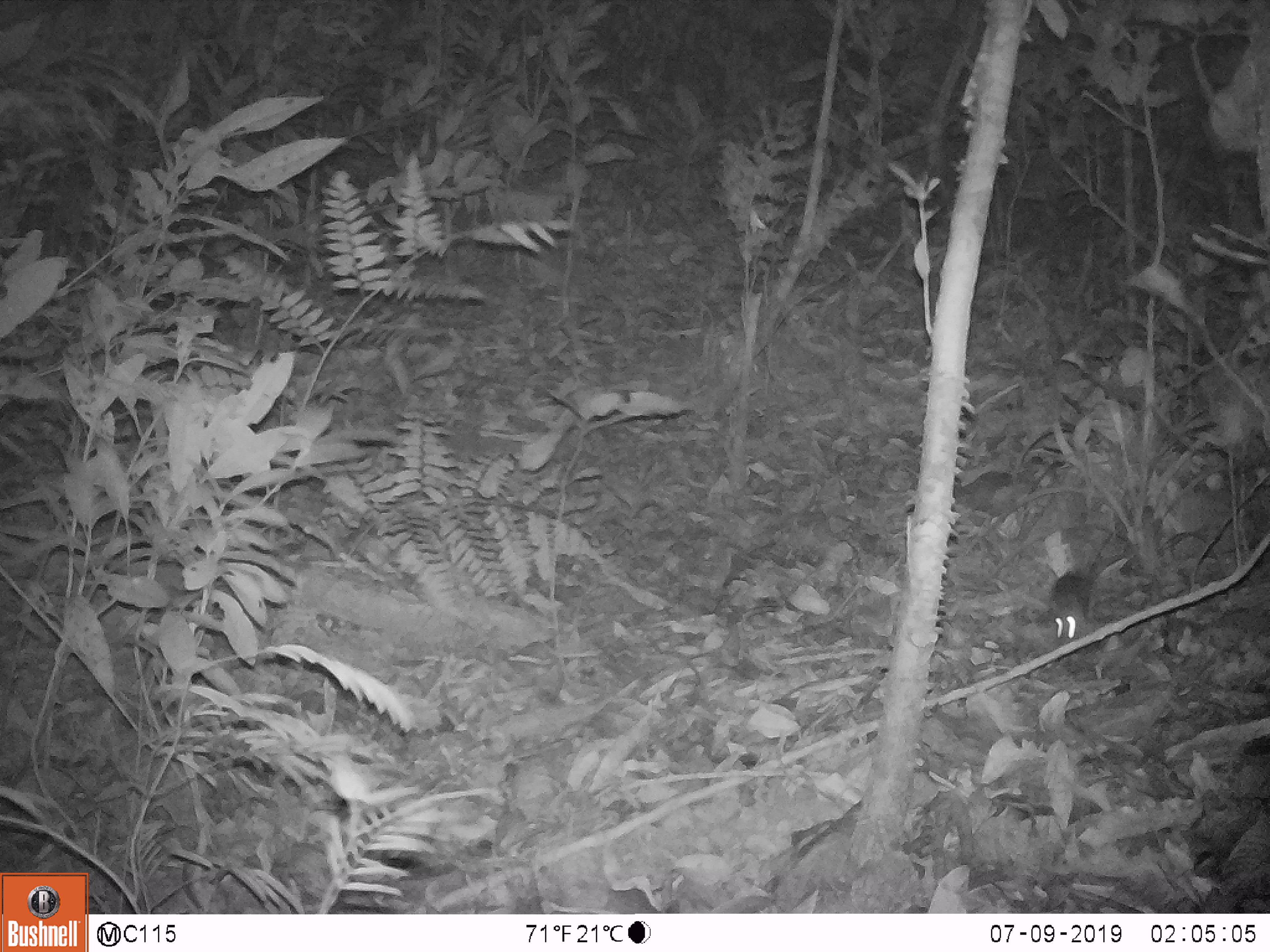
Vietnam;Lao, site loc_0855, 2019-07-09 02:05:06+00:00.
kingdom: Animalia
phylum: Chordata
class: Mammalia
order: Rodentia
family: Muridae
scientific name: Muridae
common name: old-world mice and rats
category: unidentified murid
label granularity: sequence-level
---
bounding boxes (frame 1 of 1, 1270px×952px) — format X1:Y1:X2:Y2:
unidentified murid: 1046:570:1095:642